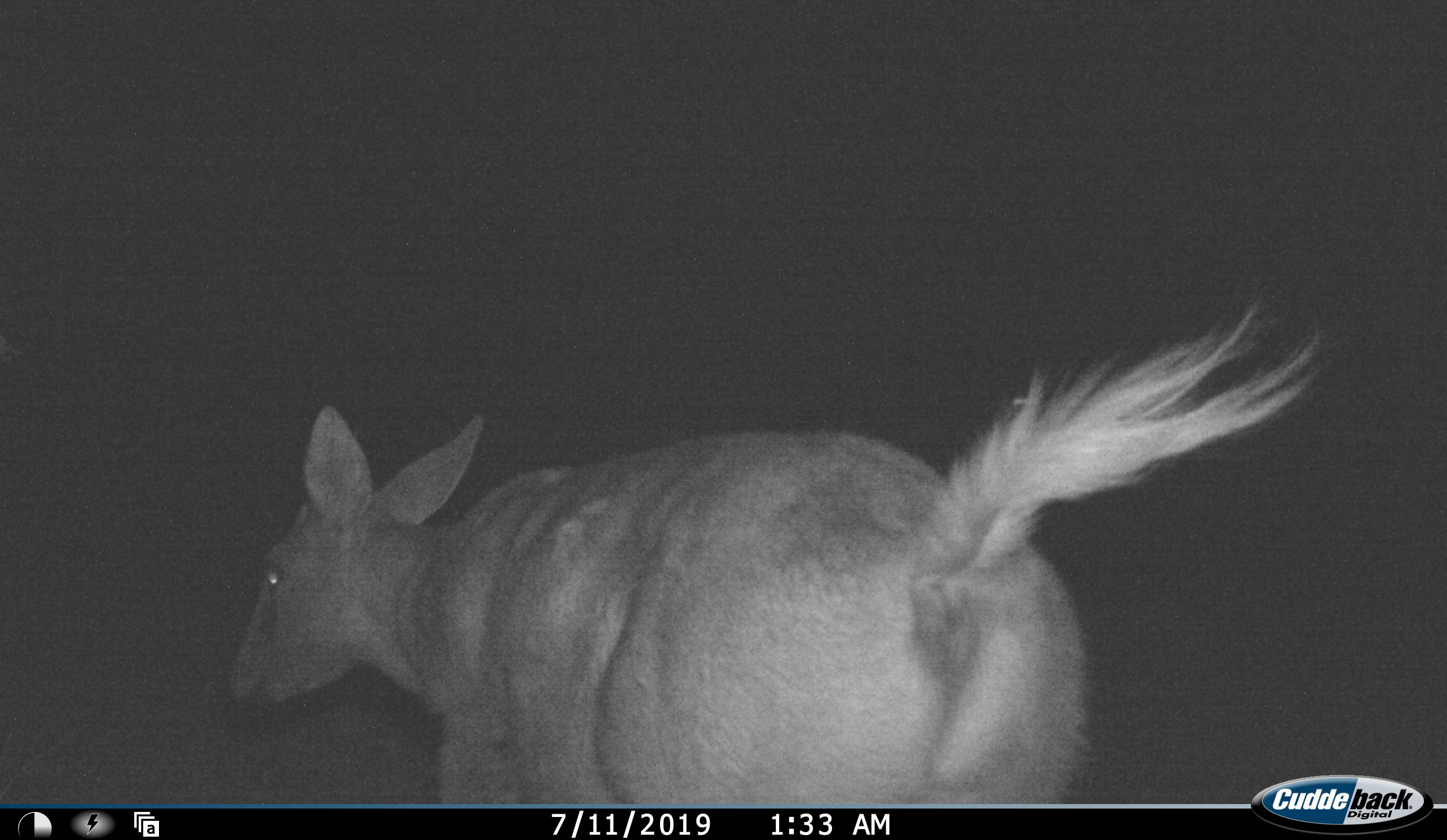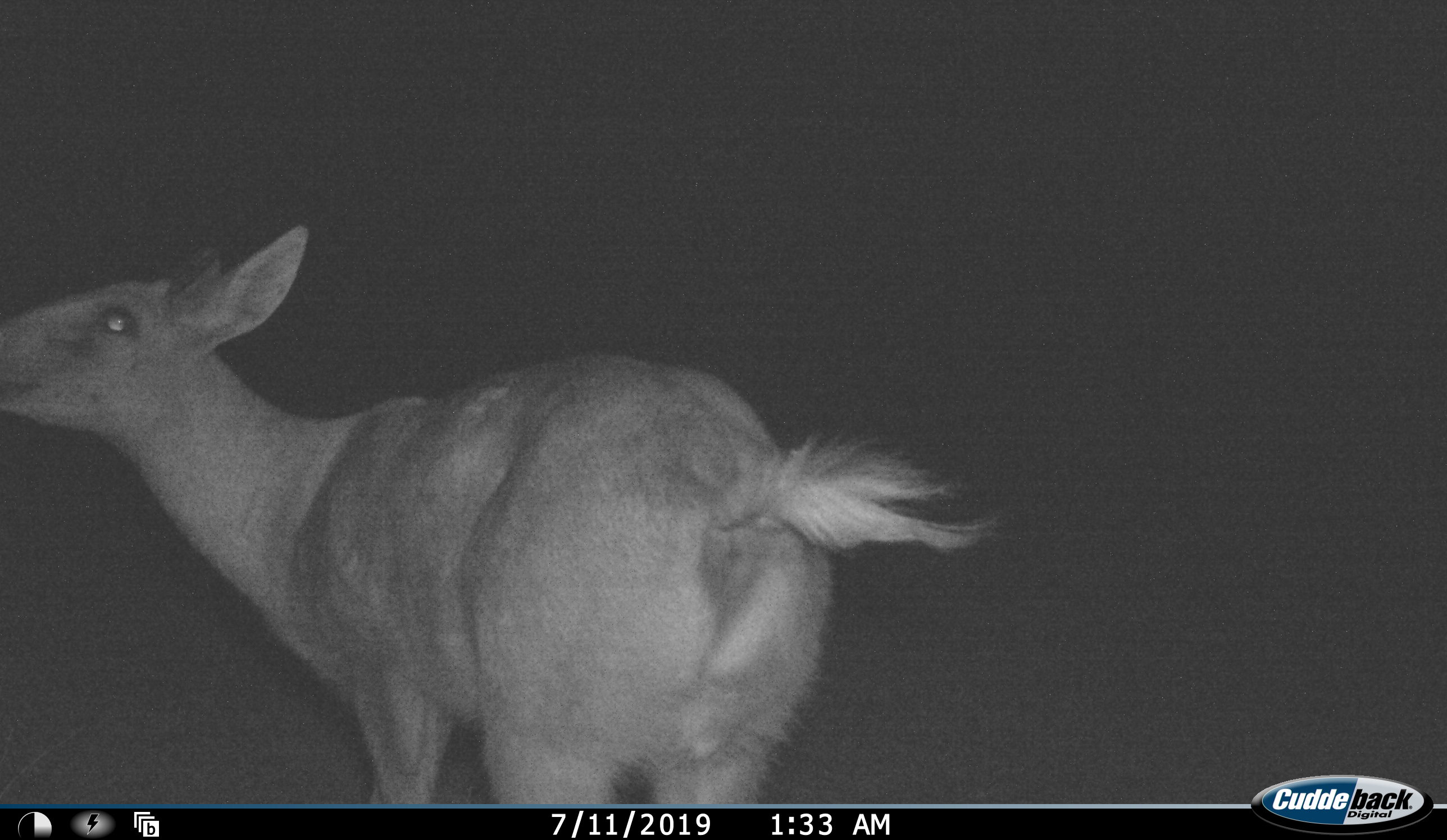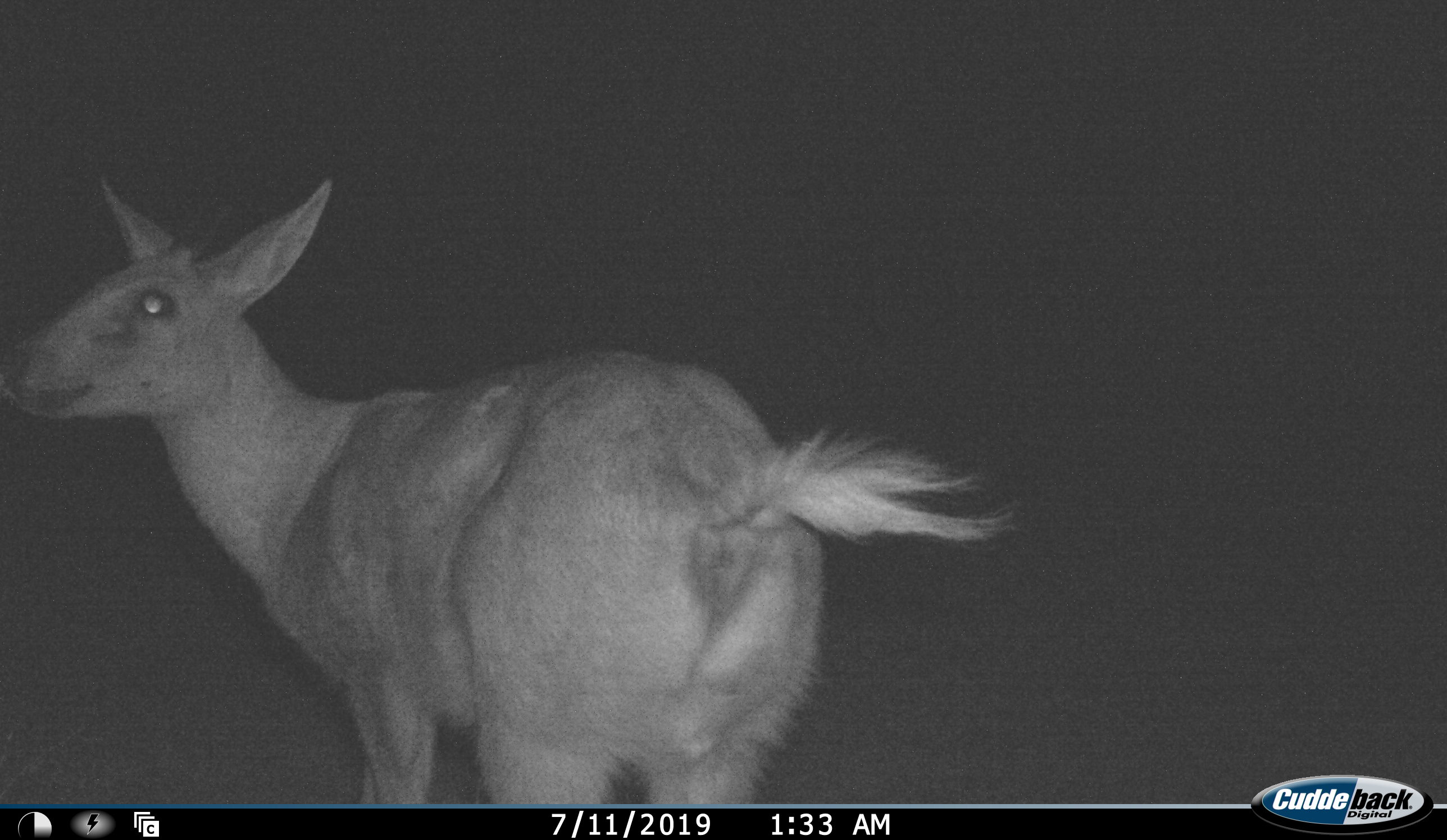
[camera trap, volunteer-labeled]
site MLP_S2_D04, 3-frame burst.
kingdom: Animalia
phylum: Chordata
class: Mammalia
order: Artiodactyla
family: Bovidae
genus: Sylvicapra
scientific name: Sylvicapra grimmia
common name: common duiker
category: duikercommongrey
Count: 1.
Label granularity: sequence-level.